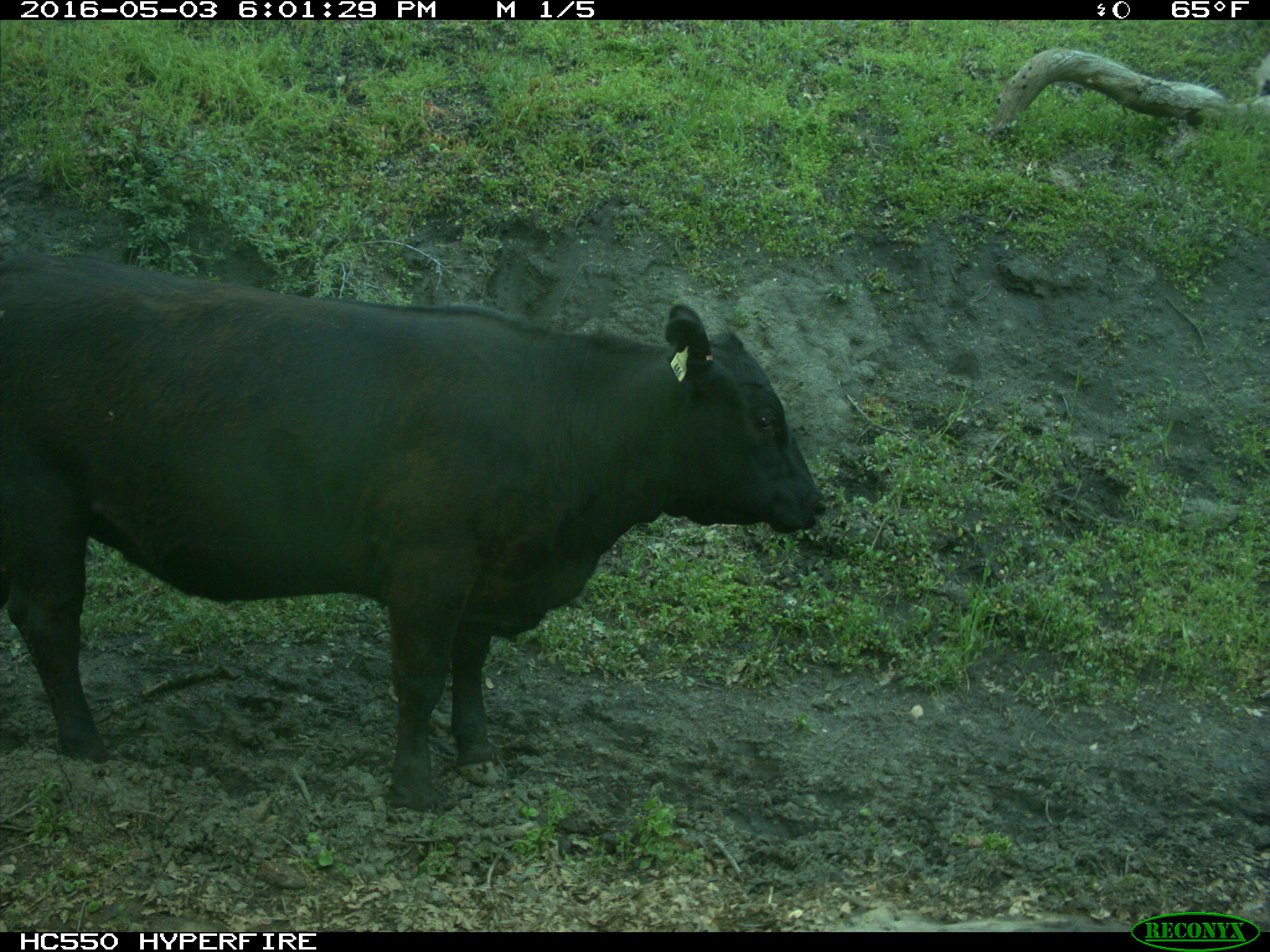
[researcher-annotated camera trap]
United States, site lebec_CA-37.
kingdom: Animalia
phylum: Chordata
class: Mammalia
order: Artiodactyla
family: Bovidae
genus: Bos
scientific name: Bos taurus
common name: domestic cow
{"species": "Bos taurus (domestic cow)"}